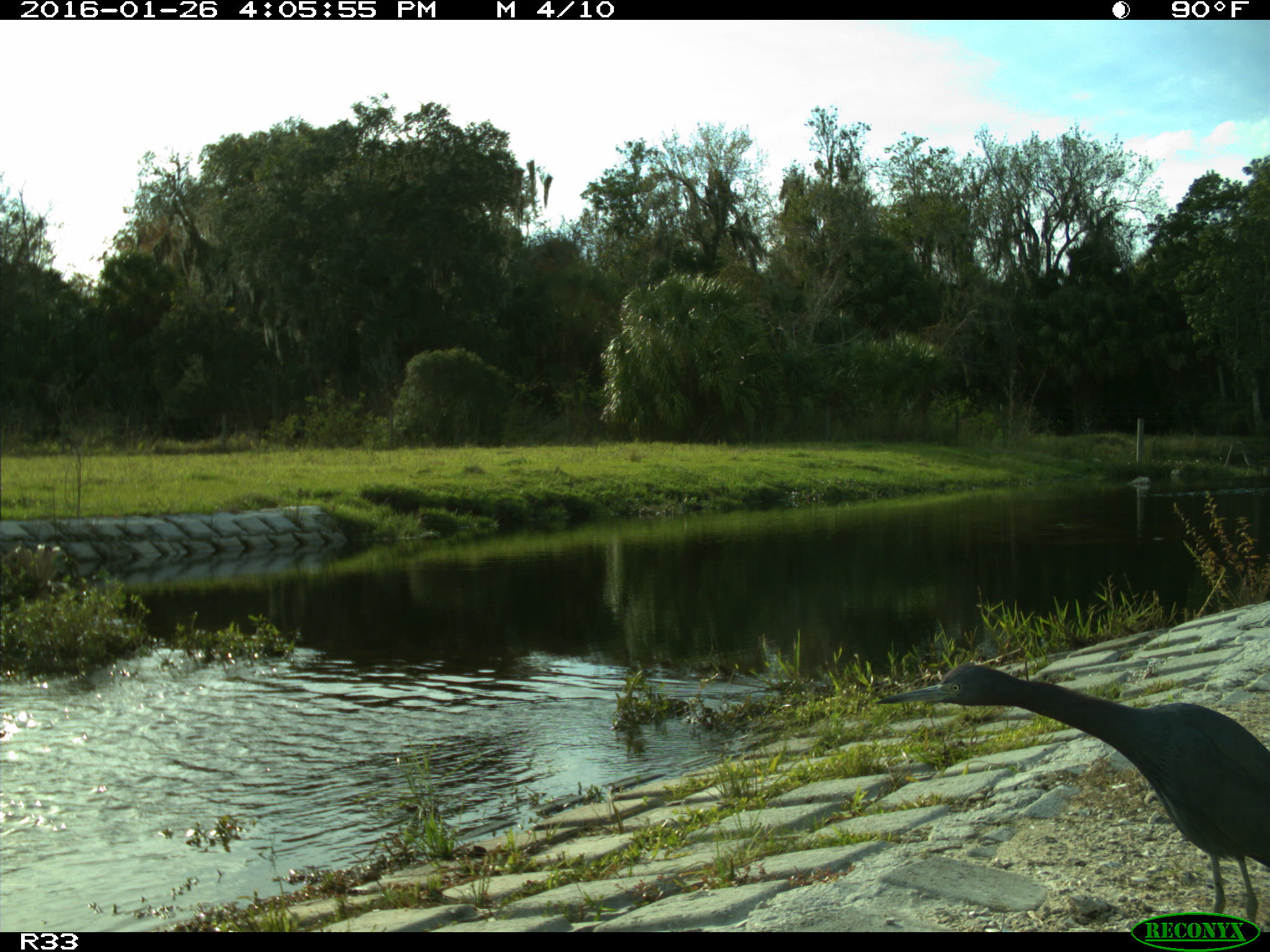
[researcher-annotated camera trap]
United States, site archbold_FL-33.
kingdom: Animalia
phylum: Chordata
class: Aves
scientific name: Aves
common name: birds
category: unidentified bird